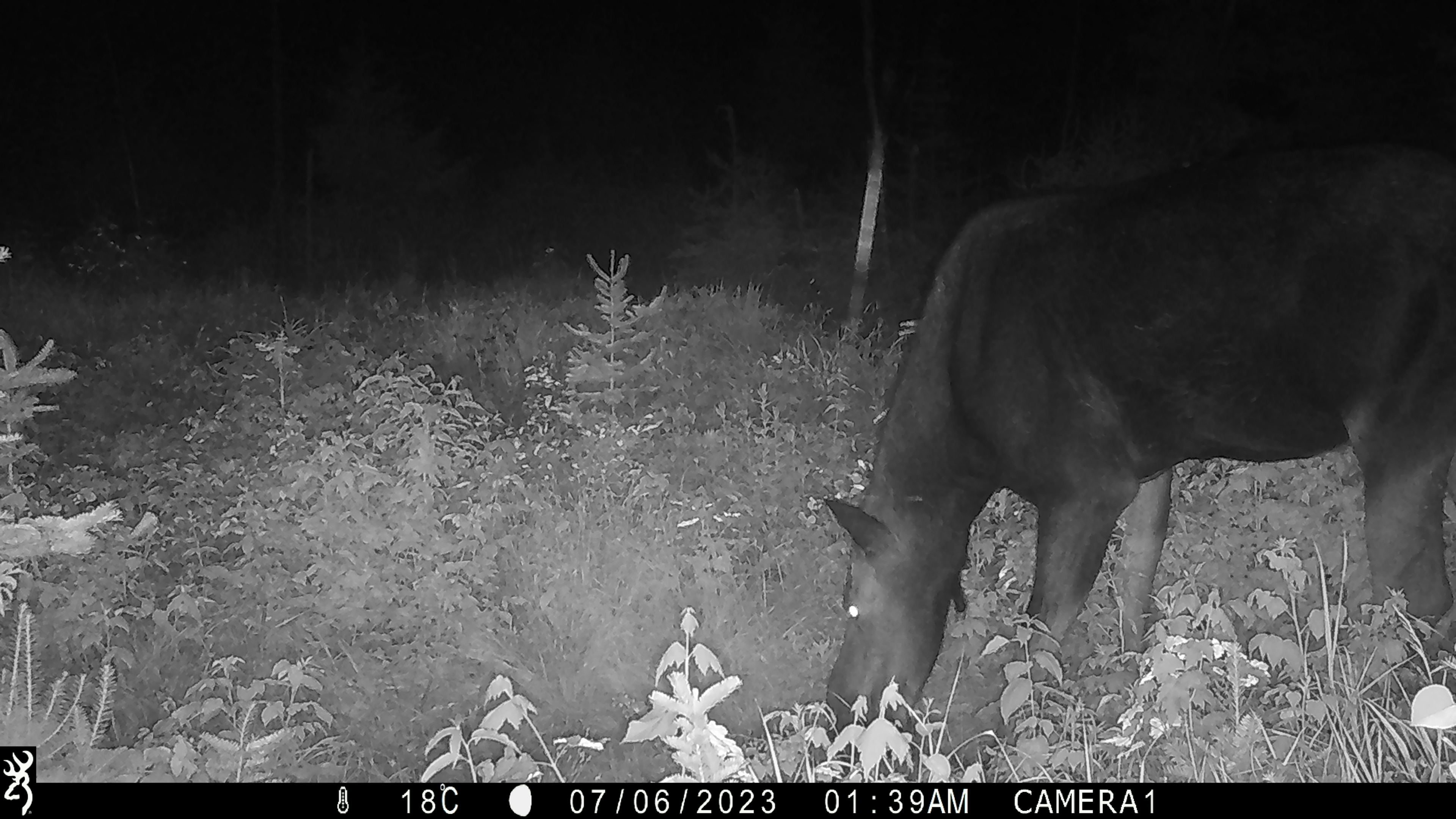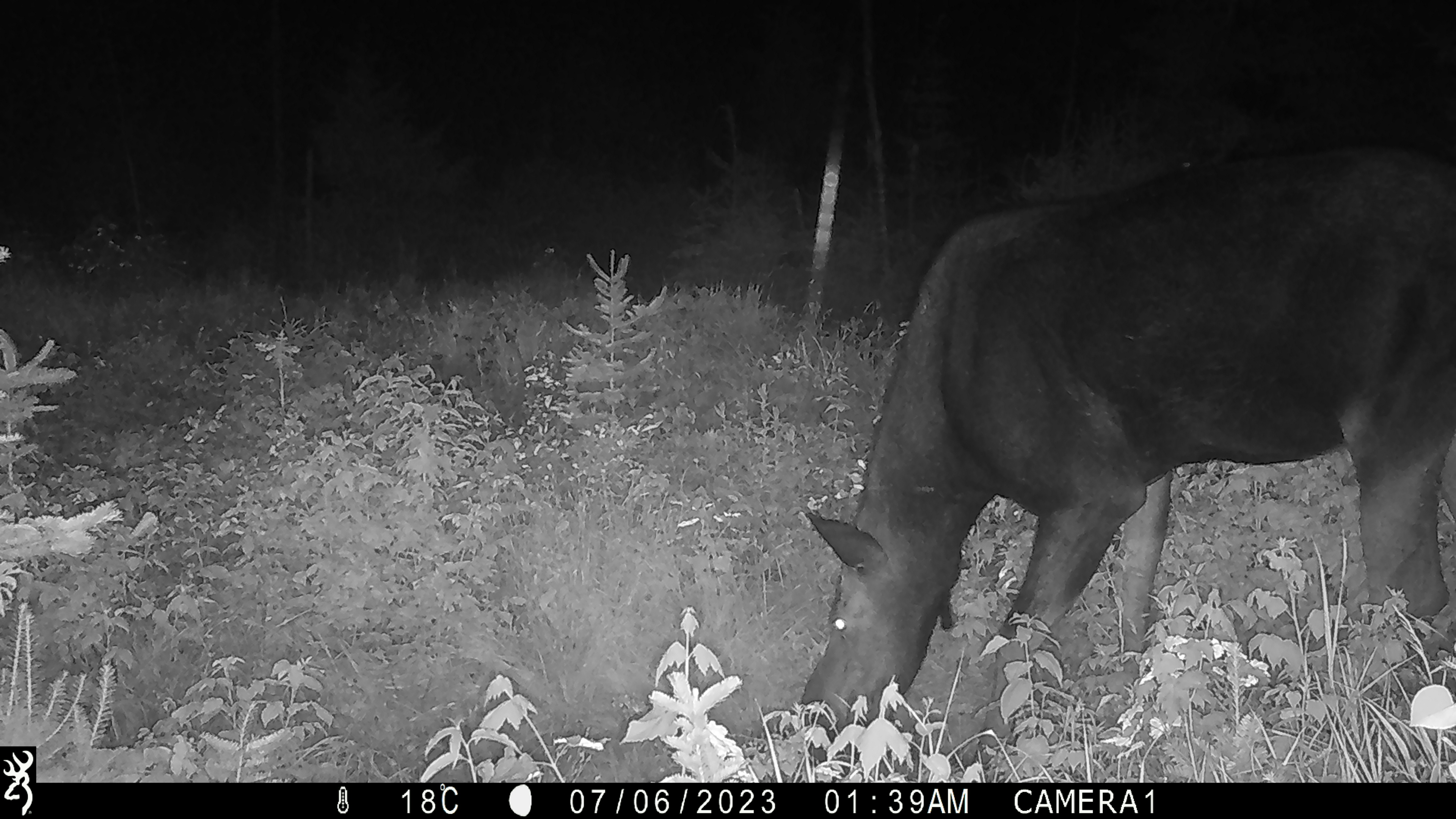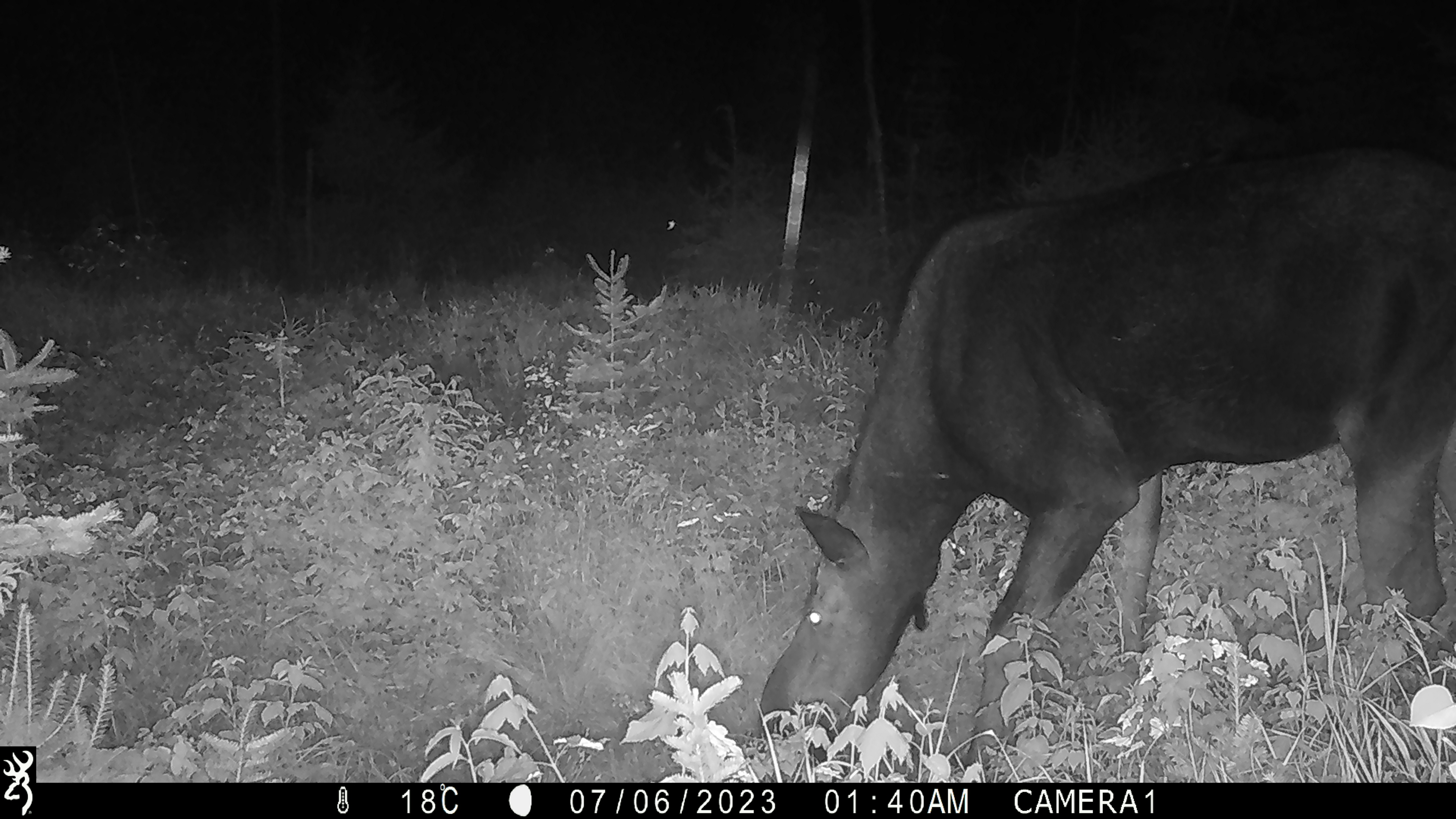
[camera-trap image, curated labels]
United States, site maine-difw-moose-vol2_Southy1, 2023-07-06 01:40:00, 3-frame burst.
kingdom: Animalia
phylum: Chordata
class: Mammalia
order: Artiodactyla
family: Cervidae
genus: Alces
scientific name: Alces alces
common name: moose